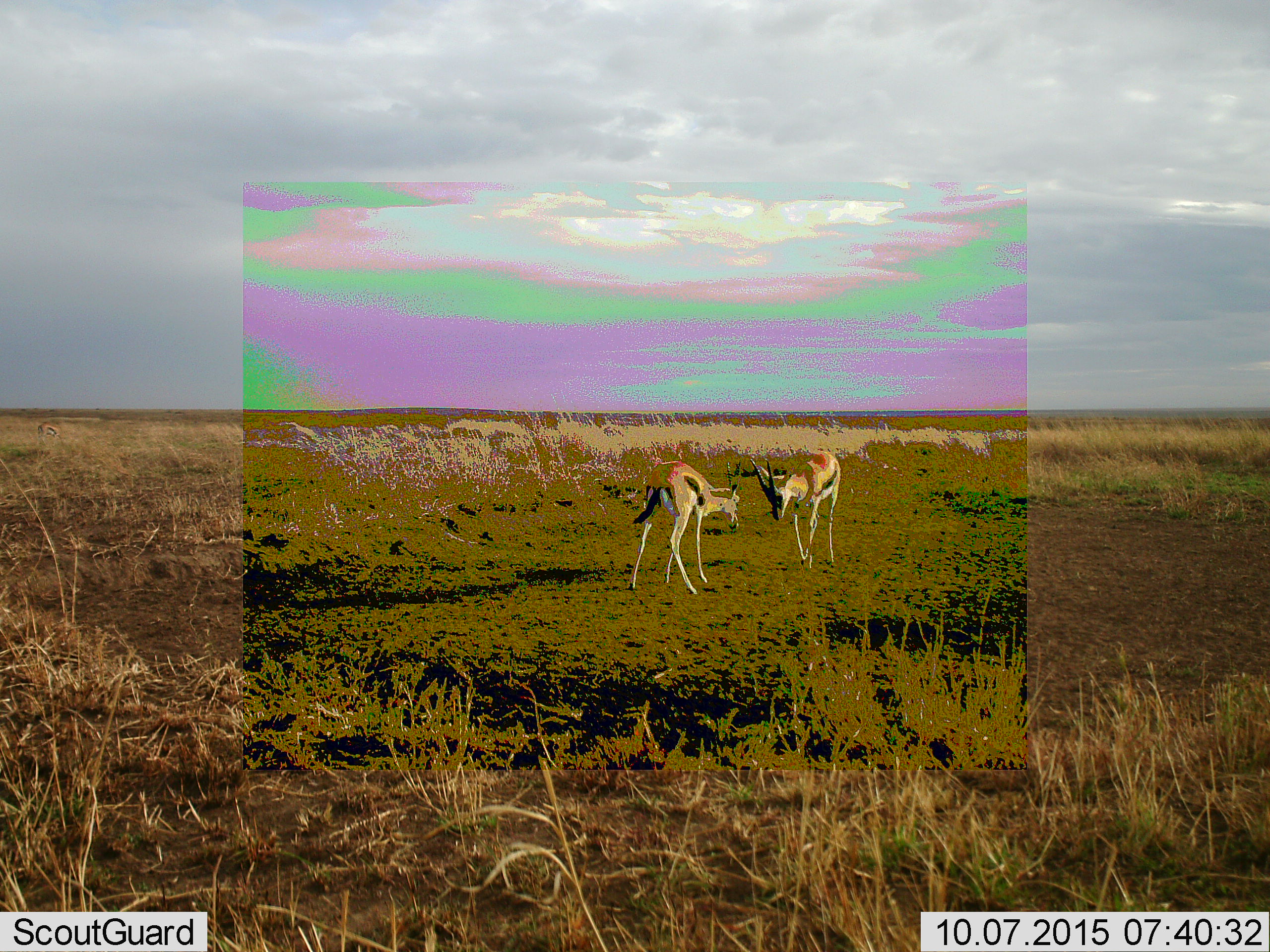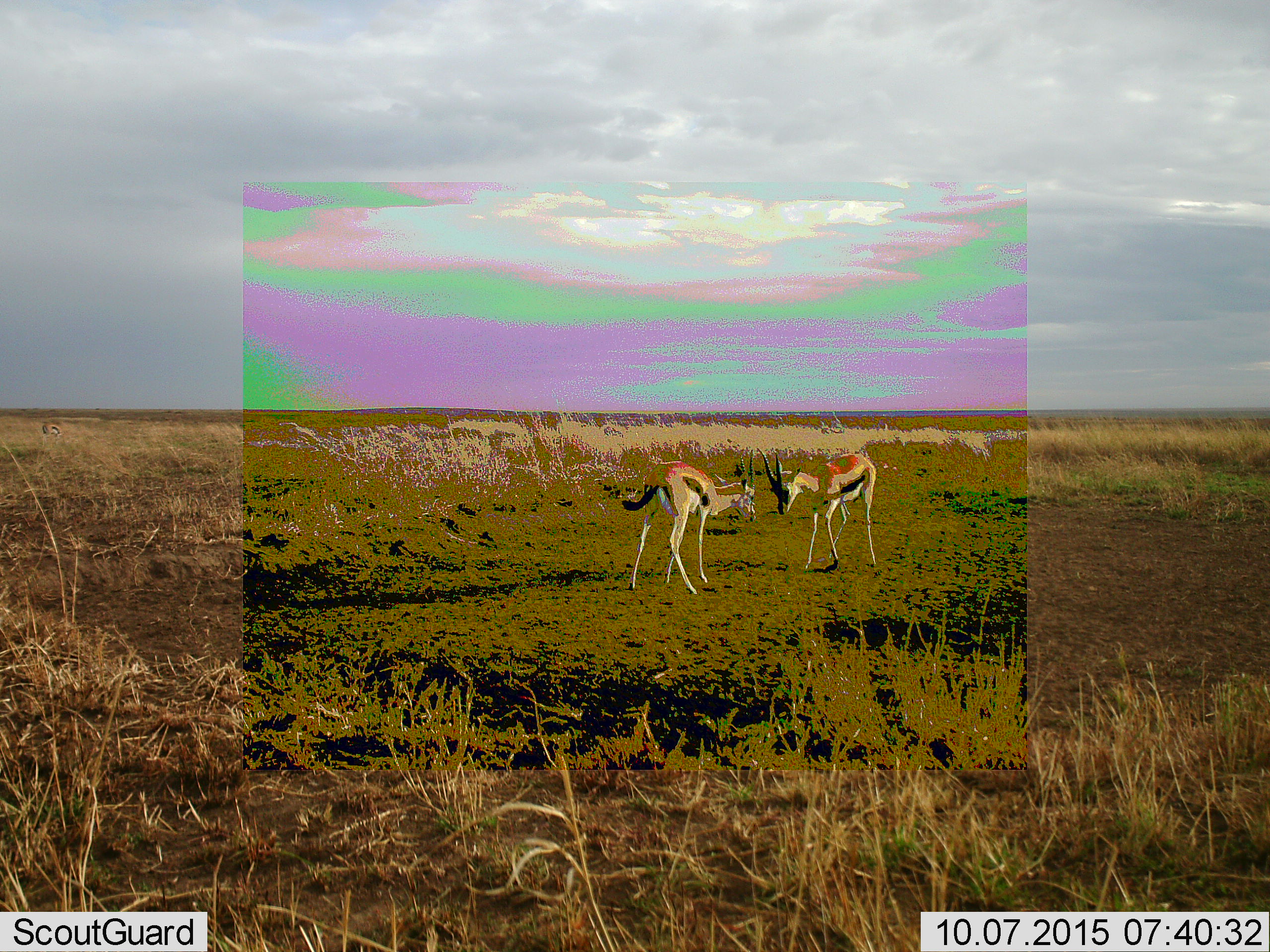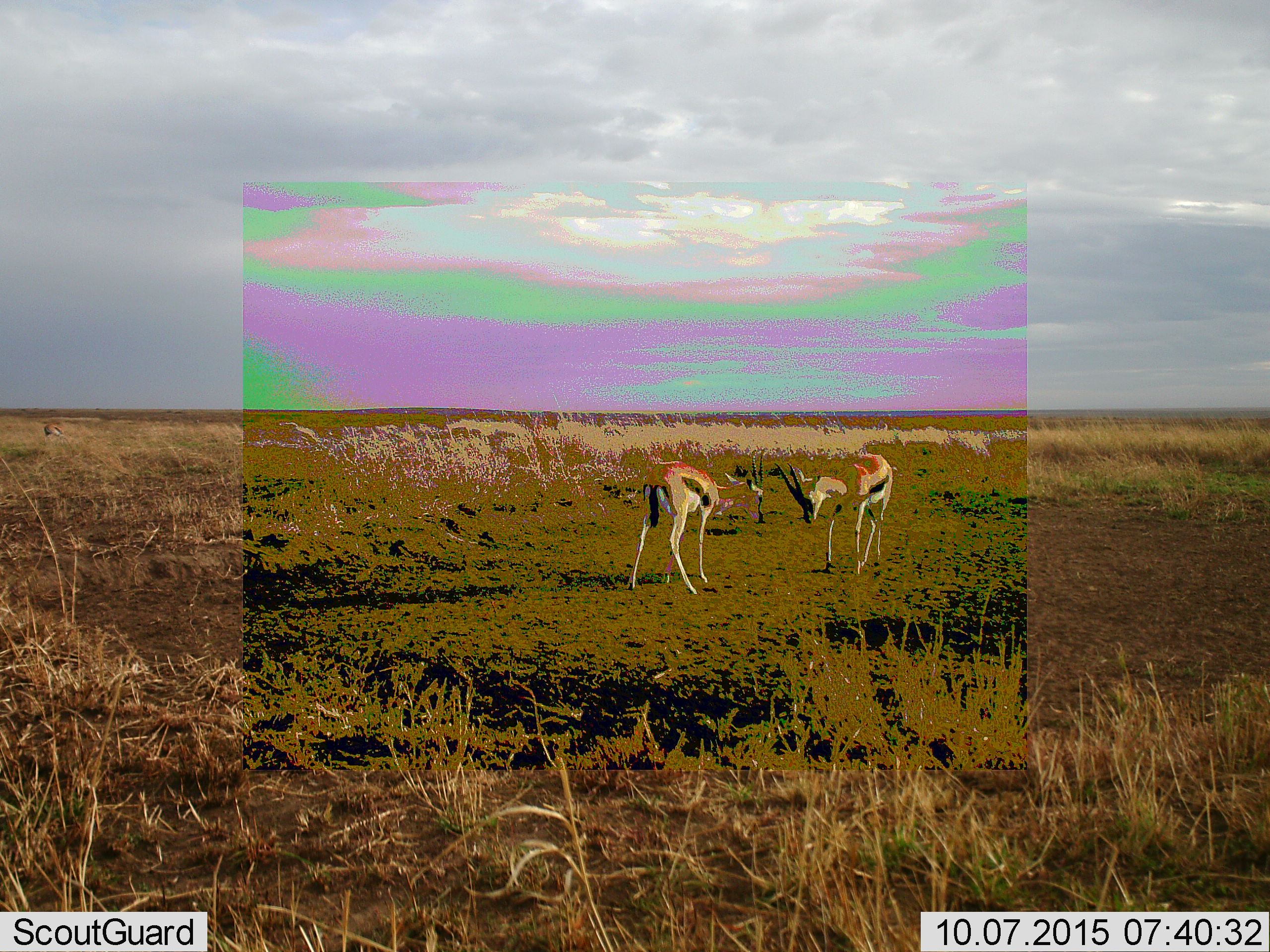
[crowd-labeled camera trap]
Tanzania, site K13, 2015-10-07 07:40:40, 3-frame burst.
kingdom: Animalia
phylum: Chordata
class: Mammalia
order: Artiodactyla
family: Bovidae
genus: Eudorcas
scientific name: Eudorcas thomsonii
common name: thomson's gazelle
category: gazellethomsons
Gazellethomsons (thomson's gazelle) (Eudorcas thomsonii), count 2. Behavior (volunteer vote fractions): standing 20%, resting 0%, moving 0%, interacting 80%. Young present (vote fraction): 0%. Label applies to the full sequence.